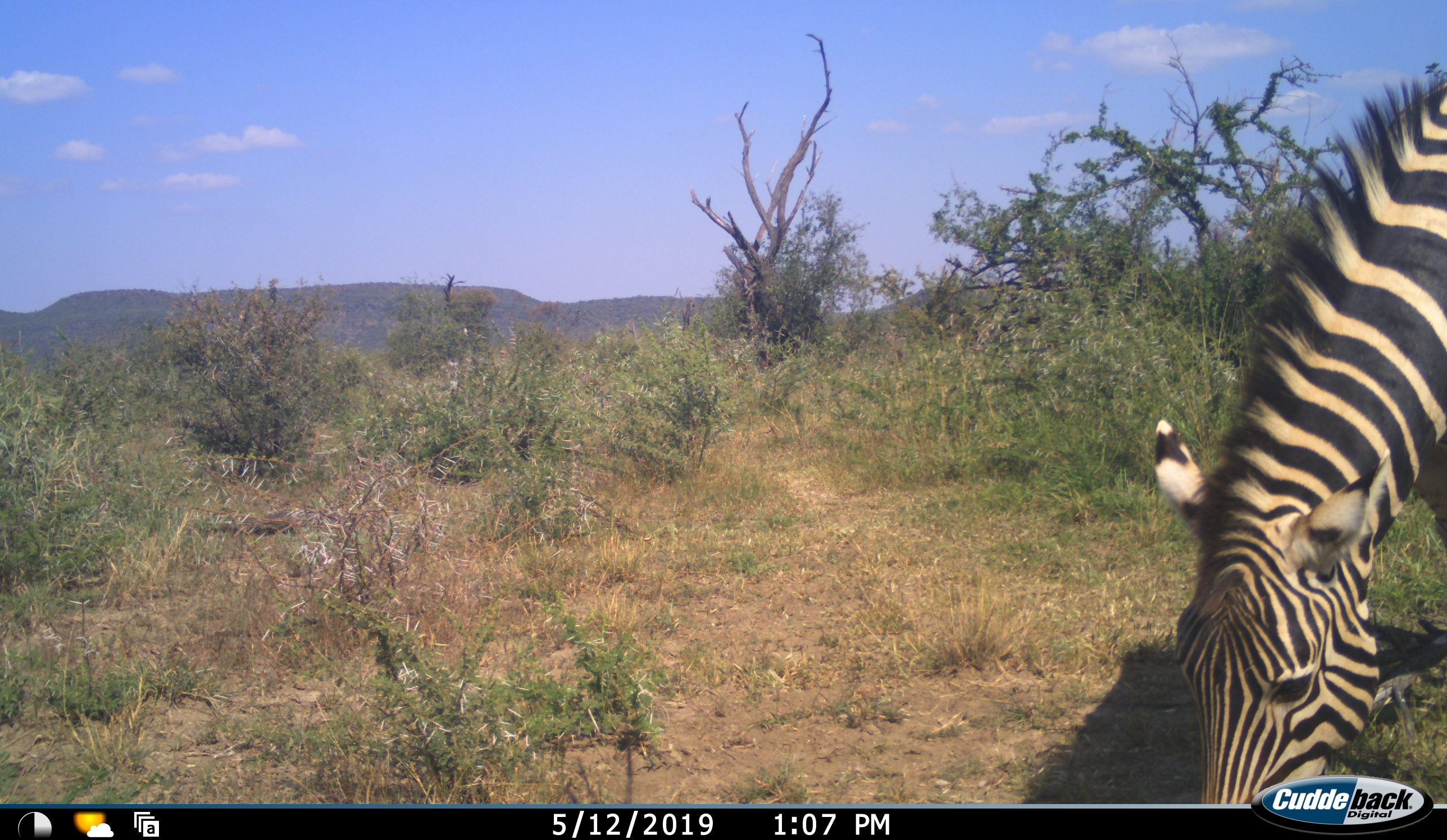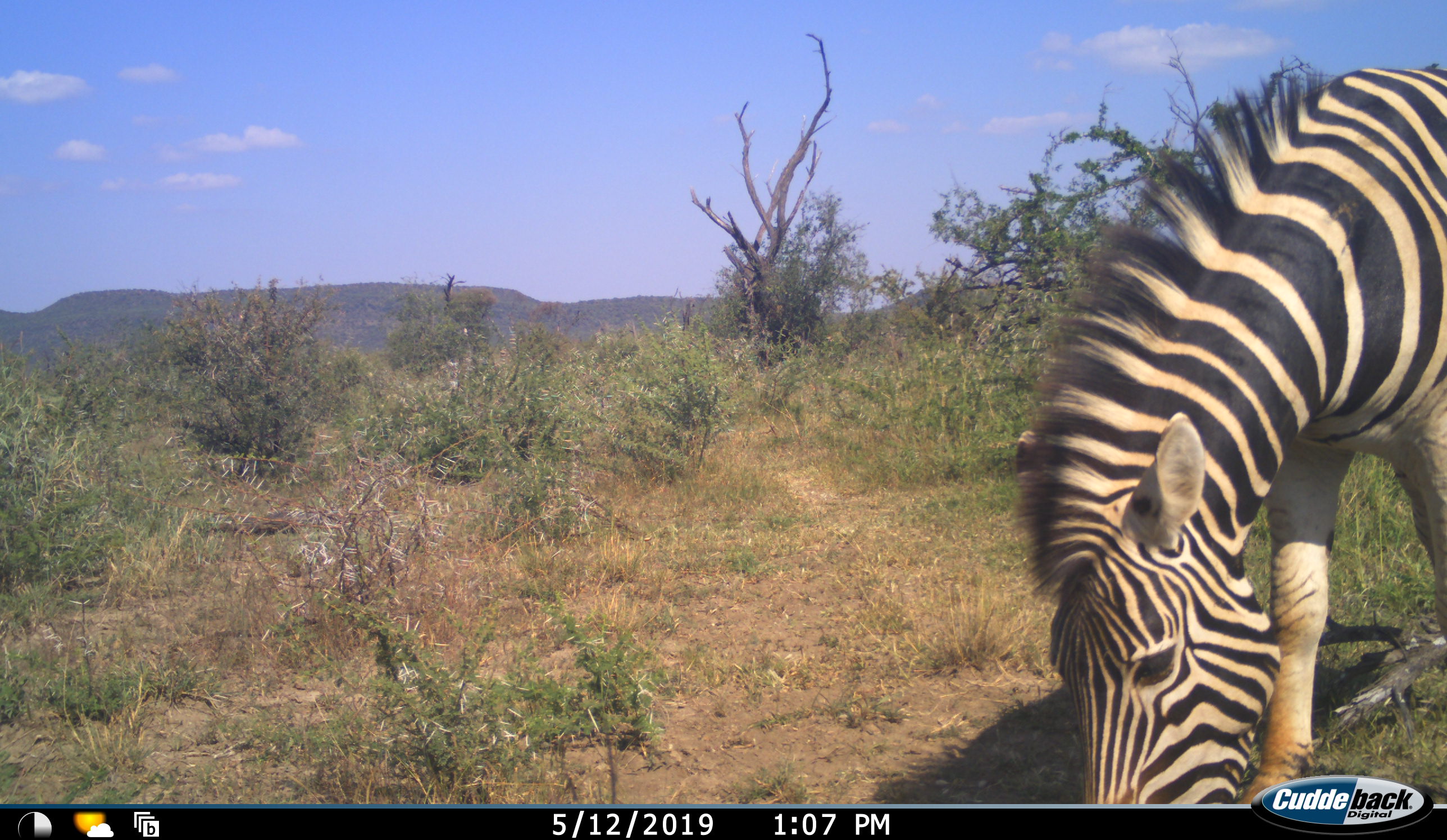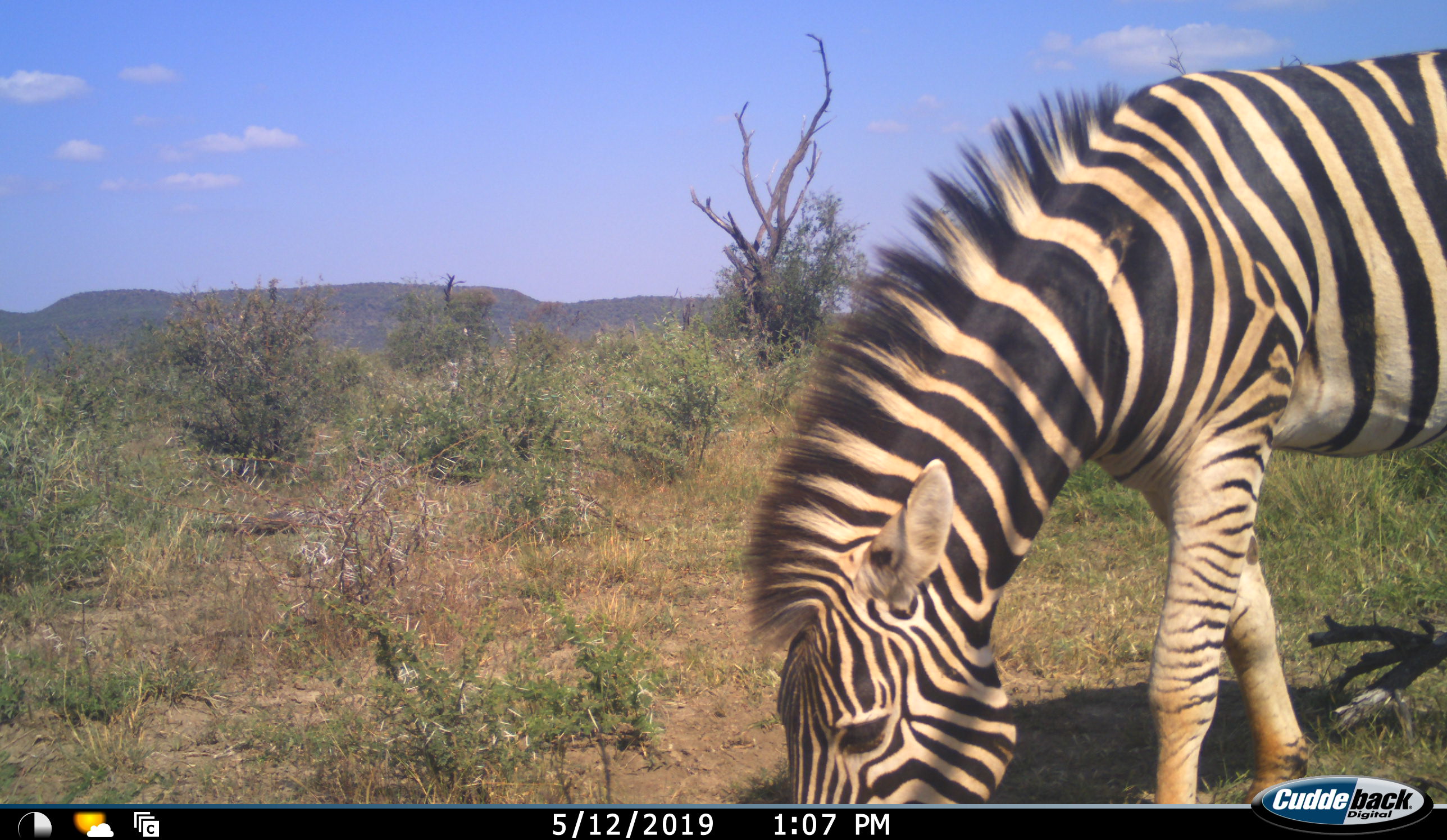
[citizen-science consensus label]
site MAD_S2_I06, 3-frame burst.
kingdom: Animalia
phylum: Chordata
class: Mammalia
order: Perissodactyla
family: Equidae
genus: Equus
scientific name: Equus quagga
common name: plains zebra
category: zebraplains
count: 1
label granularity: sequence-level